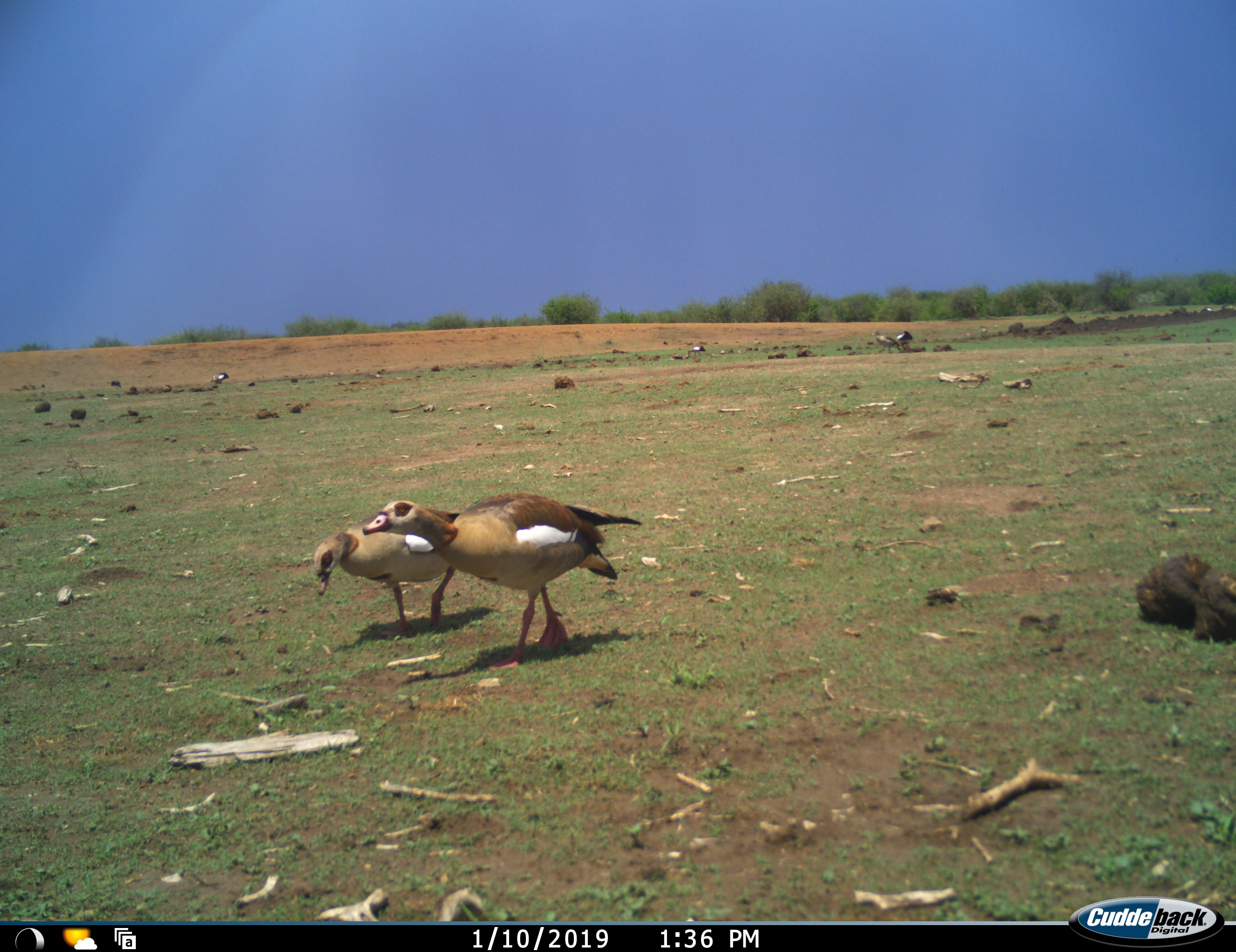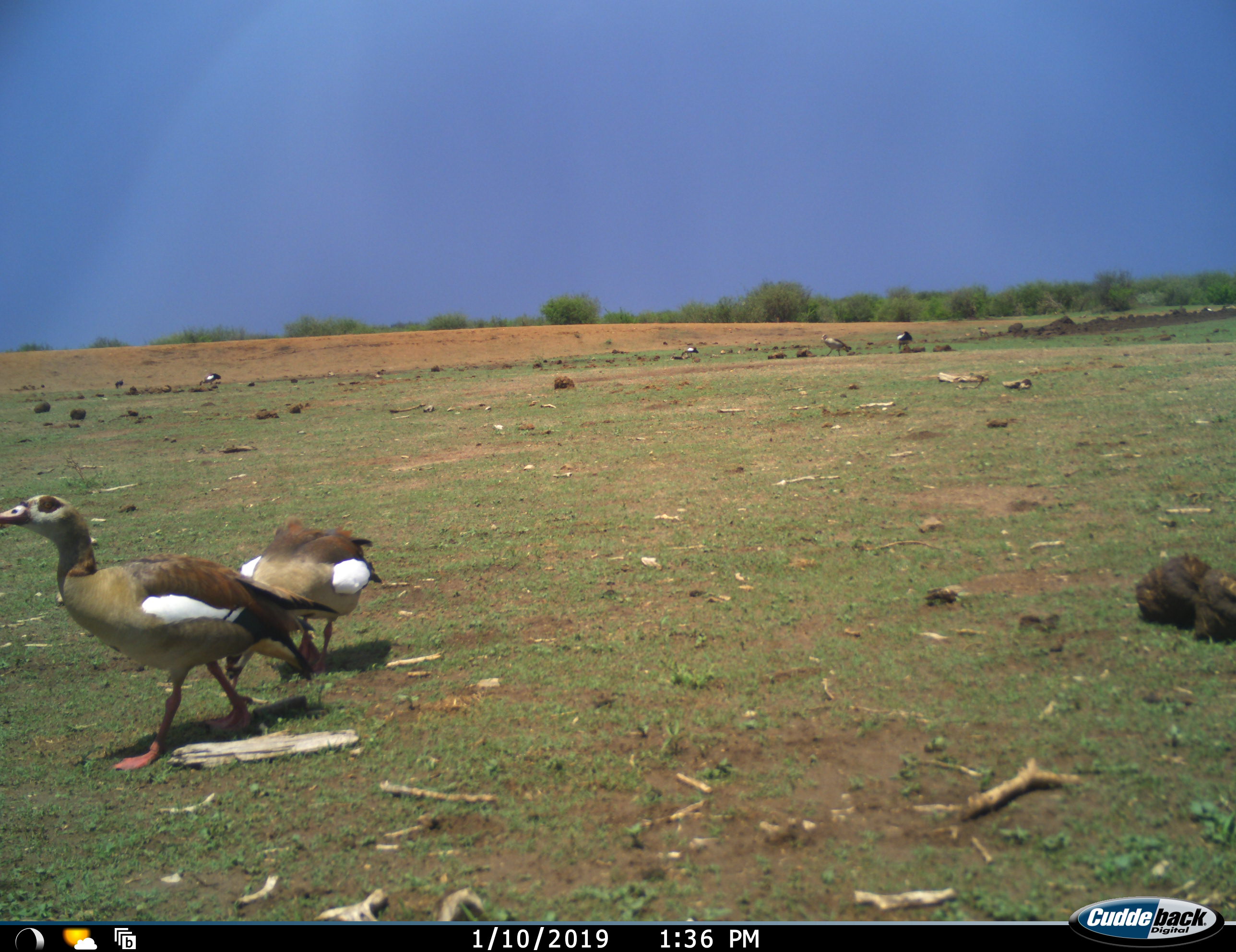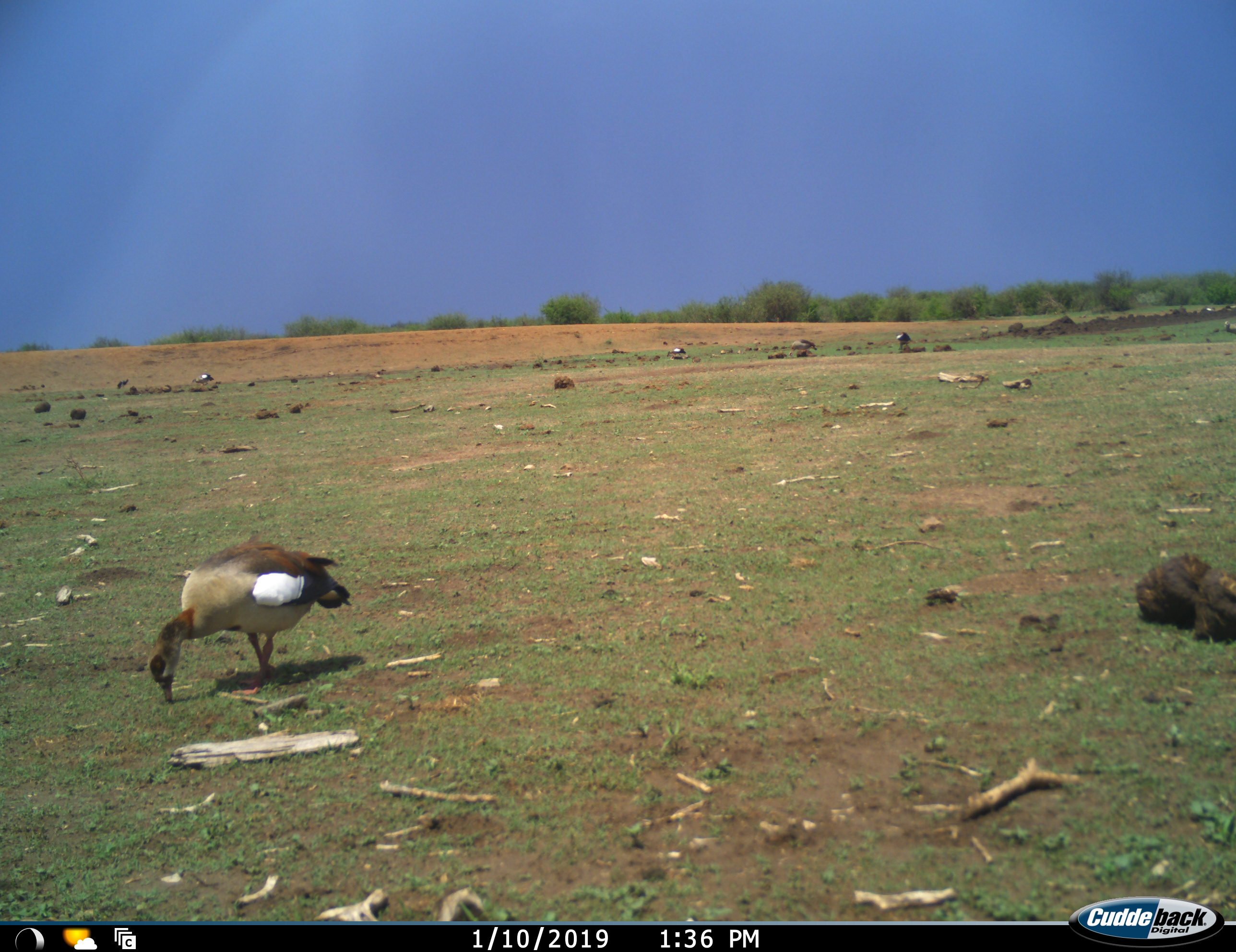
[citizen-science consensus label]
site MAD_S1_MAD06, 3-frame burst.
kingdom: Animalia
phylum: Chordata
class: Aves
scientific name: Aves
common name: bird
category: birdother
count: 7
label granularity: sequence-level